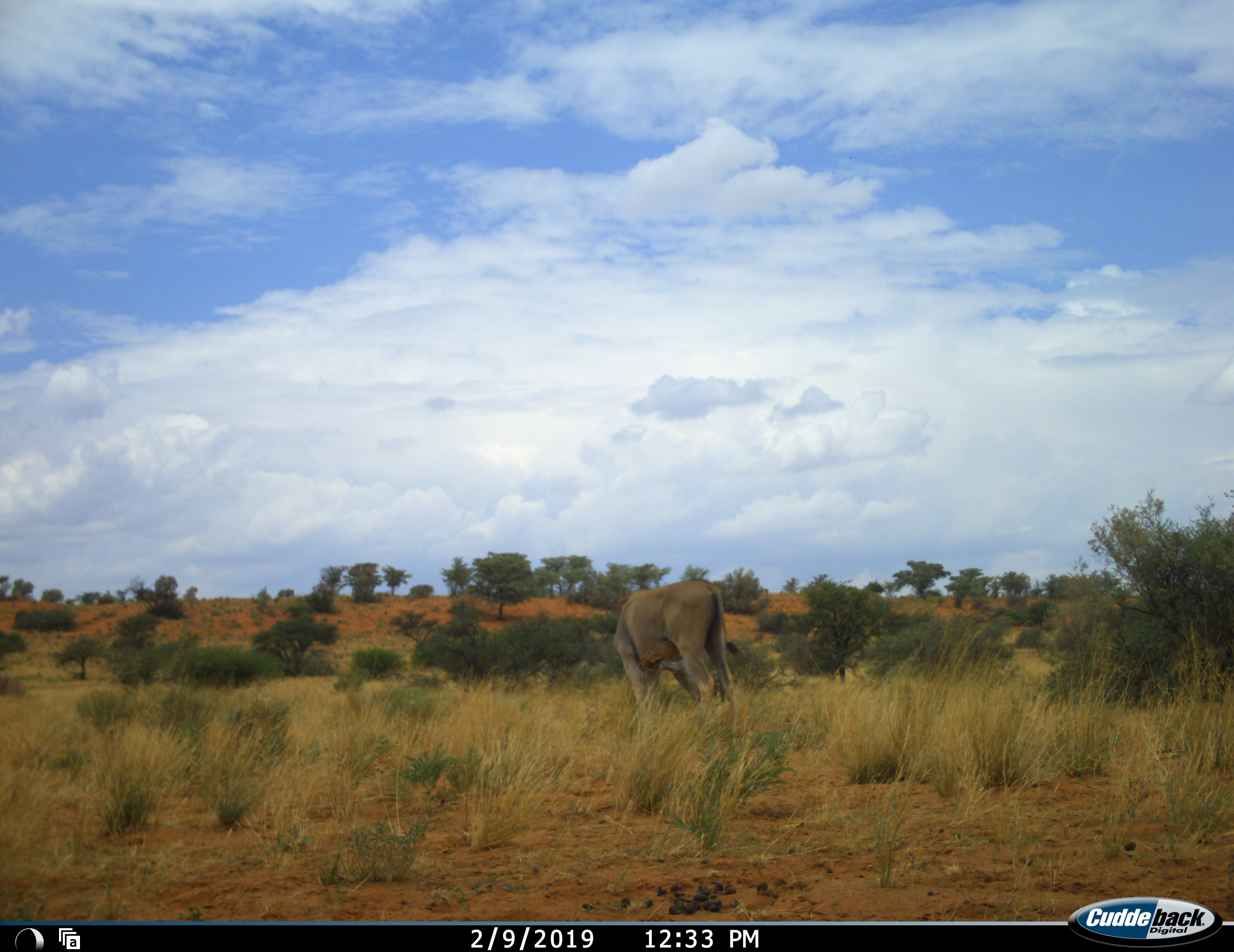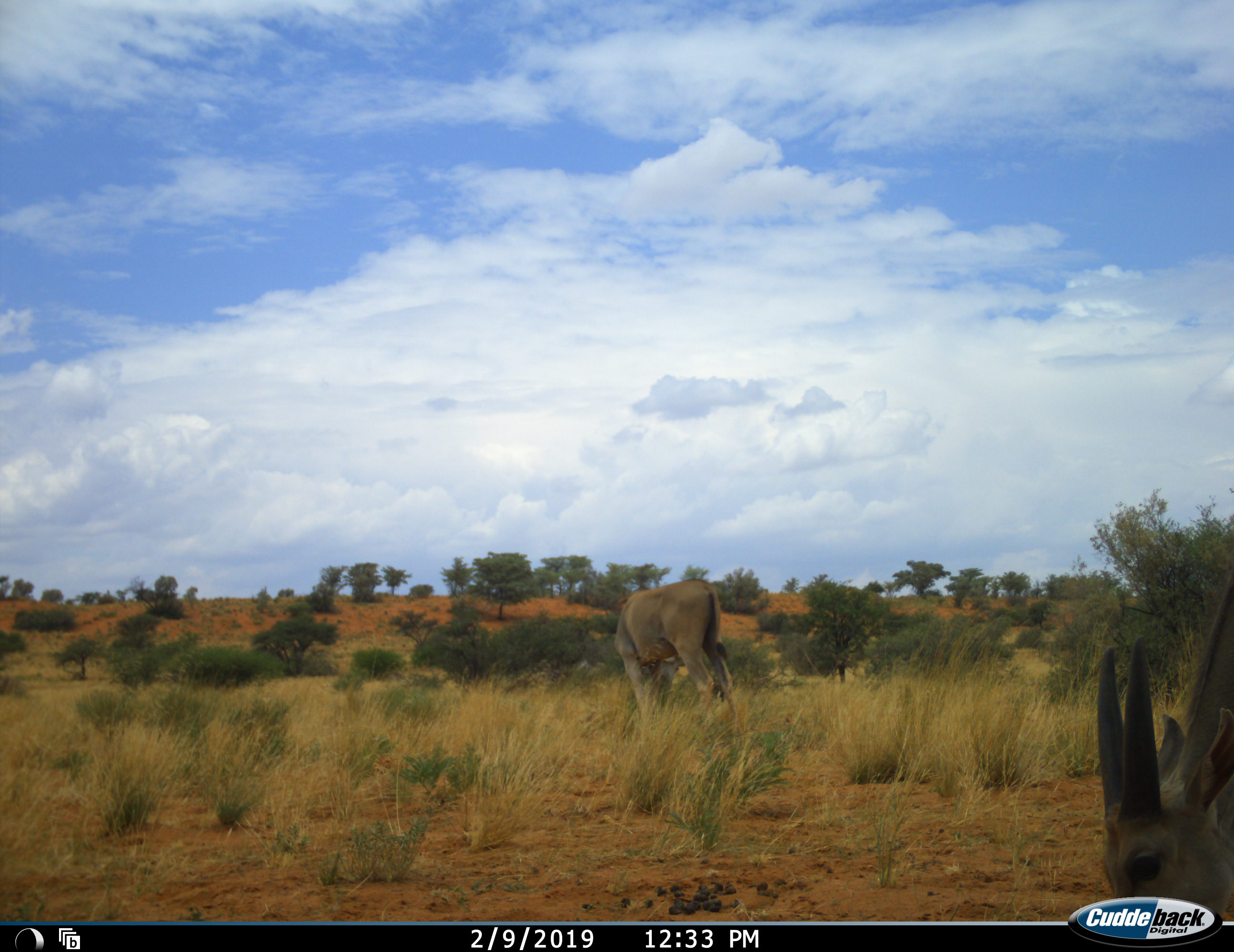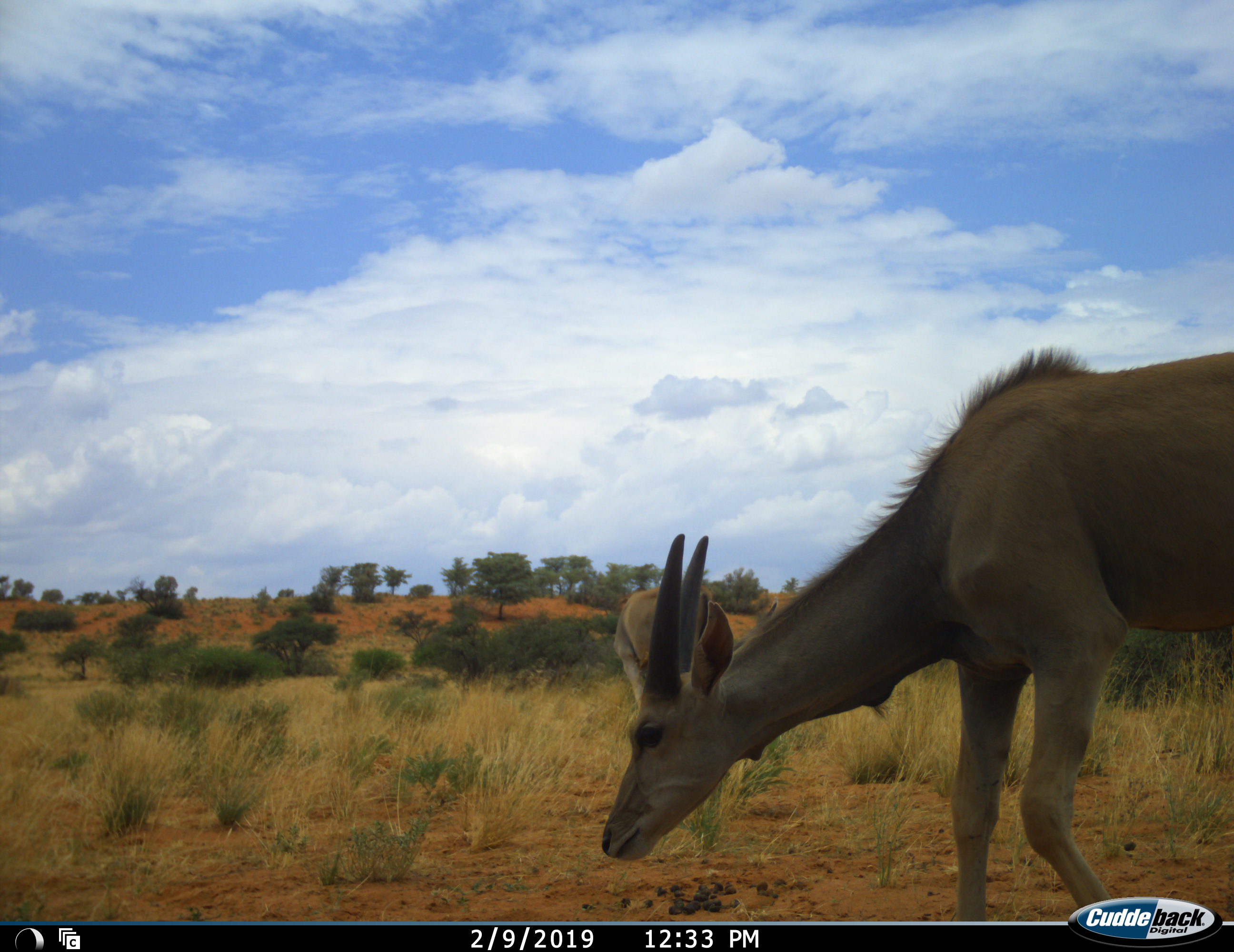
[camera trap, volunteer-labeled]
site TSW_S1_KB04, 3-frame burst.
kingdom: Animalia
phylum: Chordata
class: Mammalia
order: Artiodactyla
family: Bovidae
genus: Tragelaphus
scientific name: Tragelaphus oryx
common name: eland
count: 2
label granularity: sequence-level